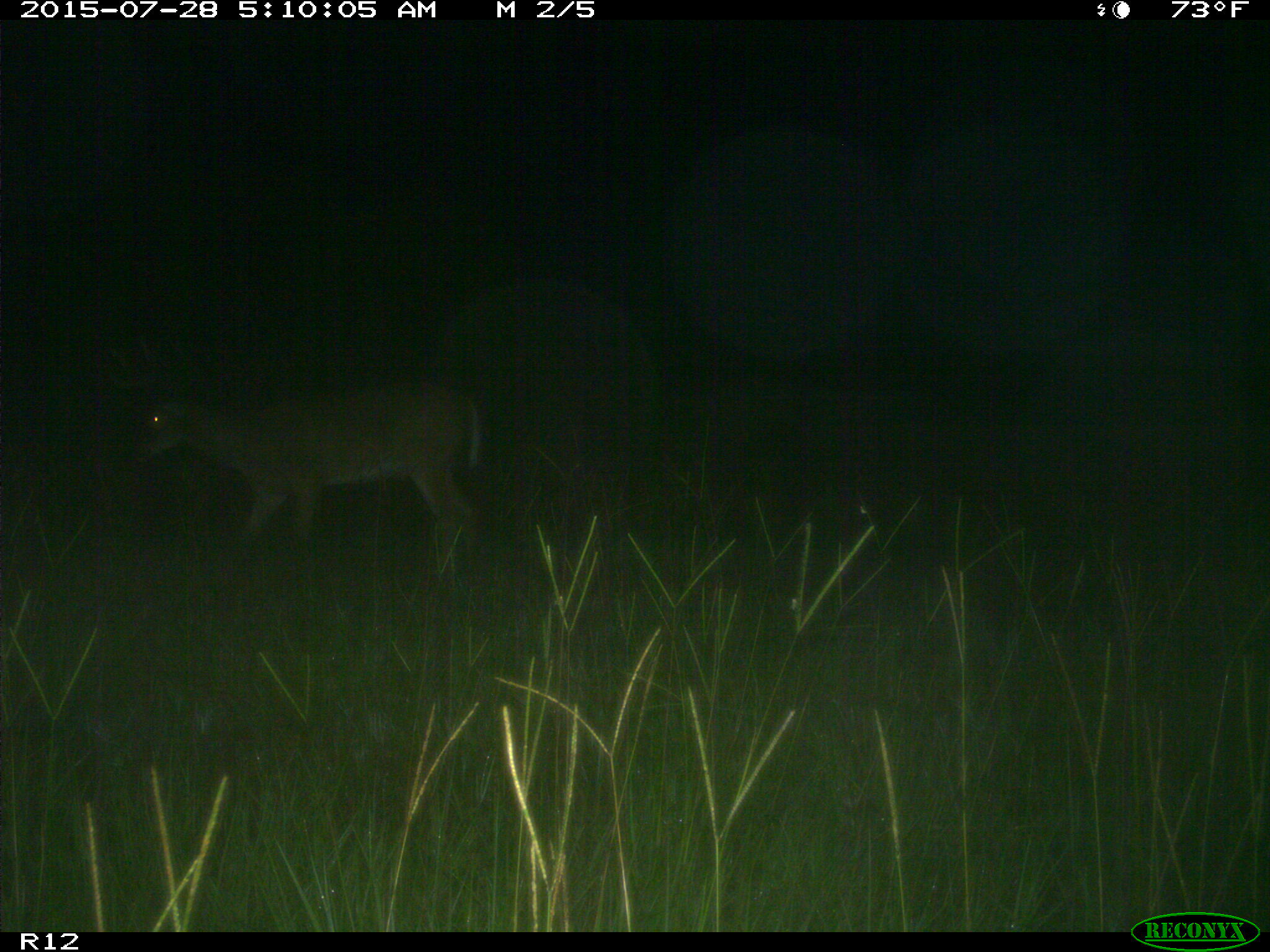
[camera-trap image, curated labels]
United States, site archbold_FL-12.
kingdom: Animalia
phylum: Chordata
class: Mammalia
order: Artiodactyla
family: Cervidae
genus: Odocoileus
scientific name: Odocoileus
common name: deer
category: unidentified deer